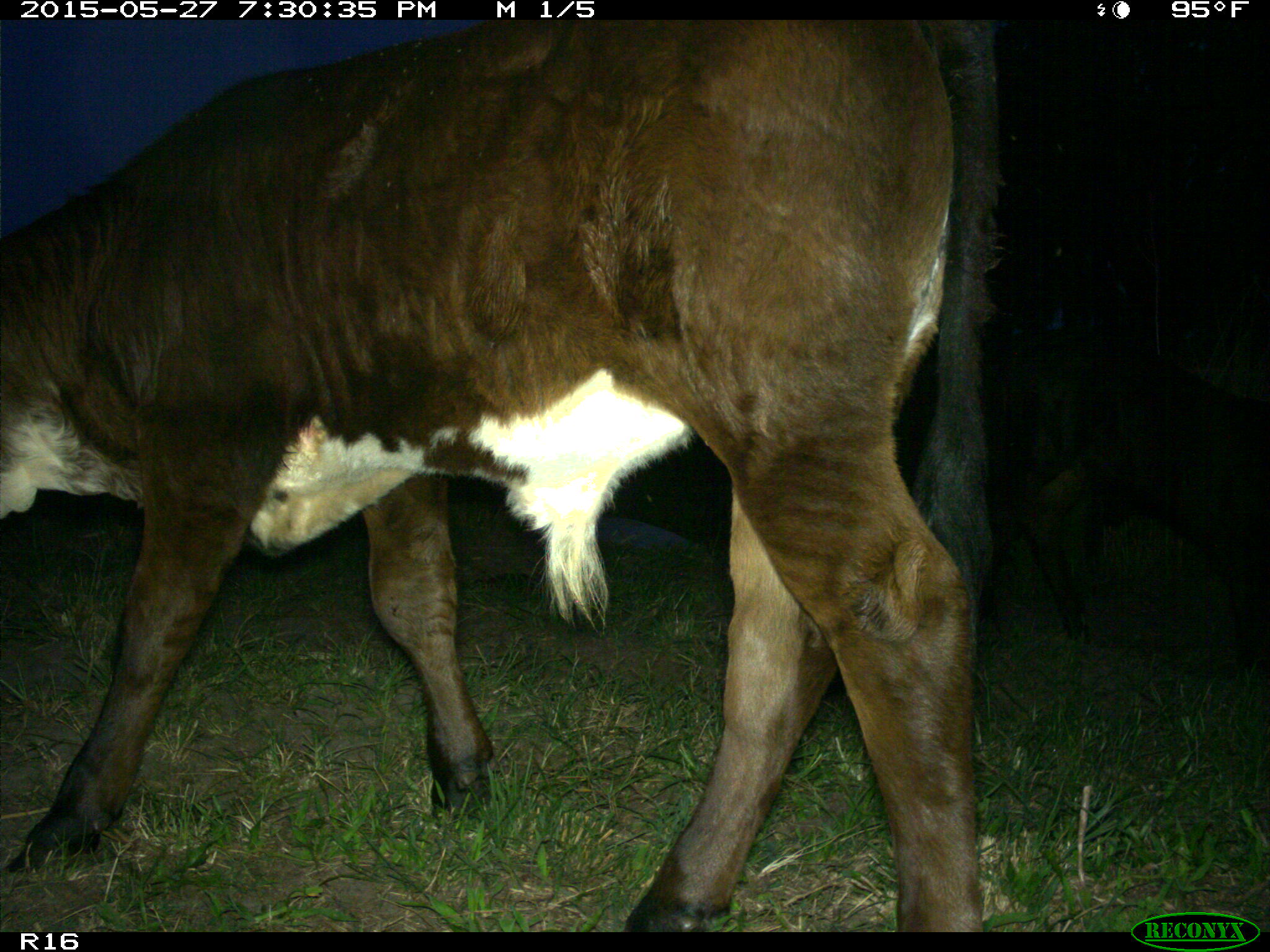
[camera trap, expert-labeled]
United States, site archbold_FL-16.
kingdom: Animalia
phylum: Chordata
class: Mammalia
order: Artiodactyla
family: Bovidae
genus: Bos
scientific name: Bos taurus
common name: domestic cow